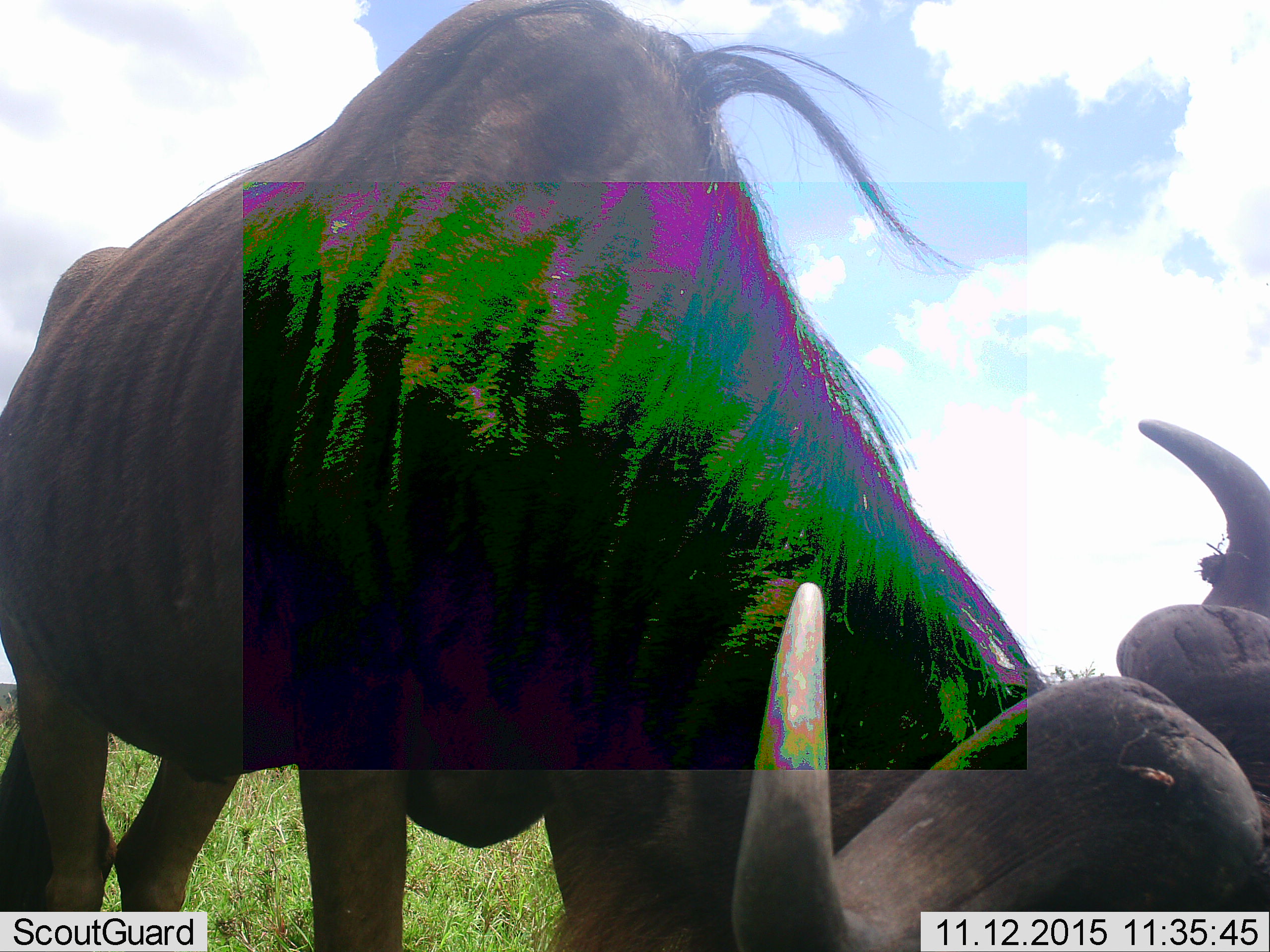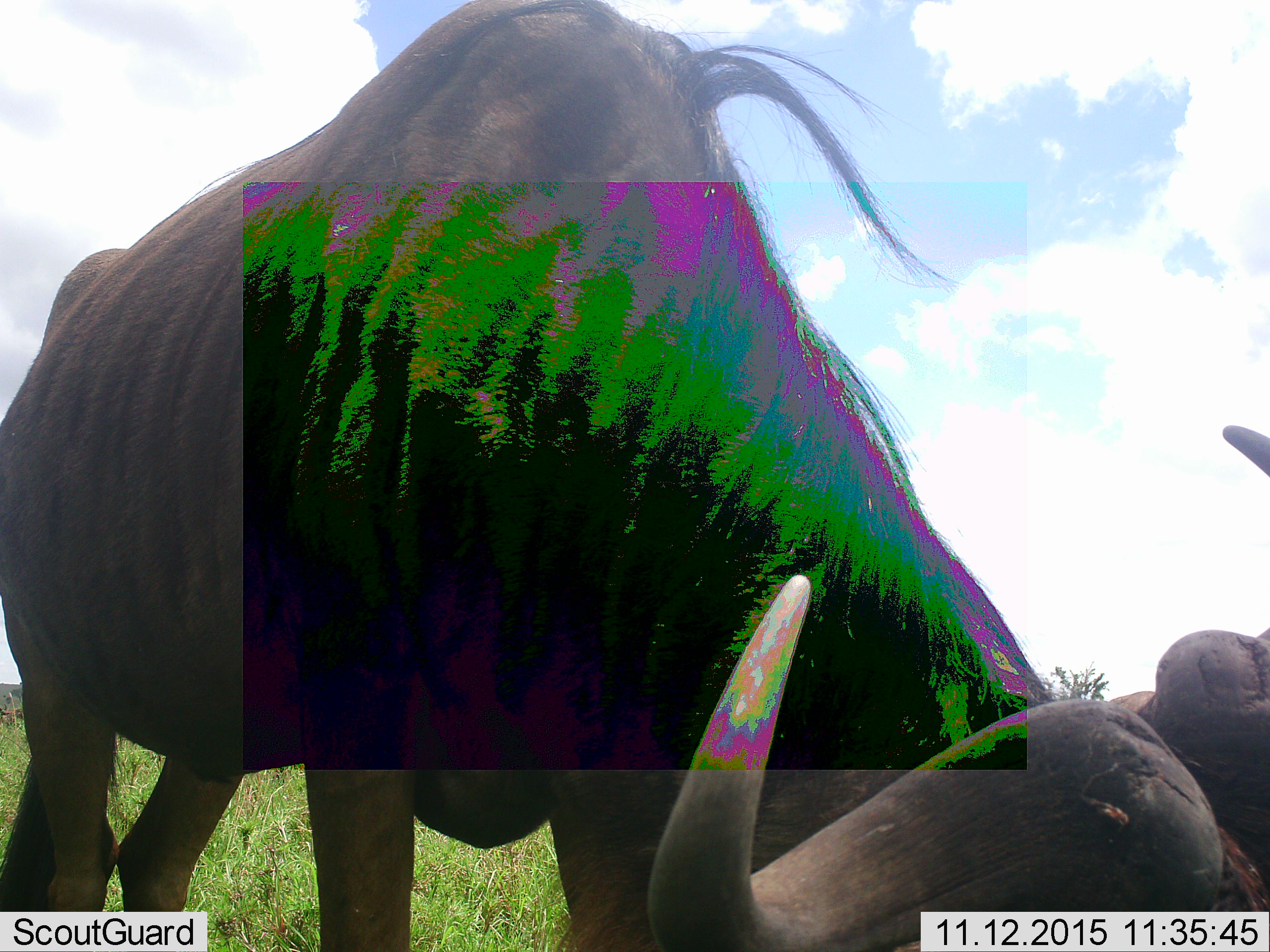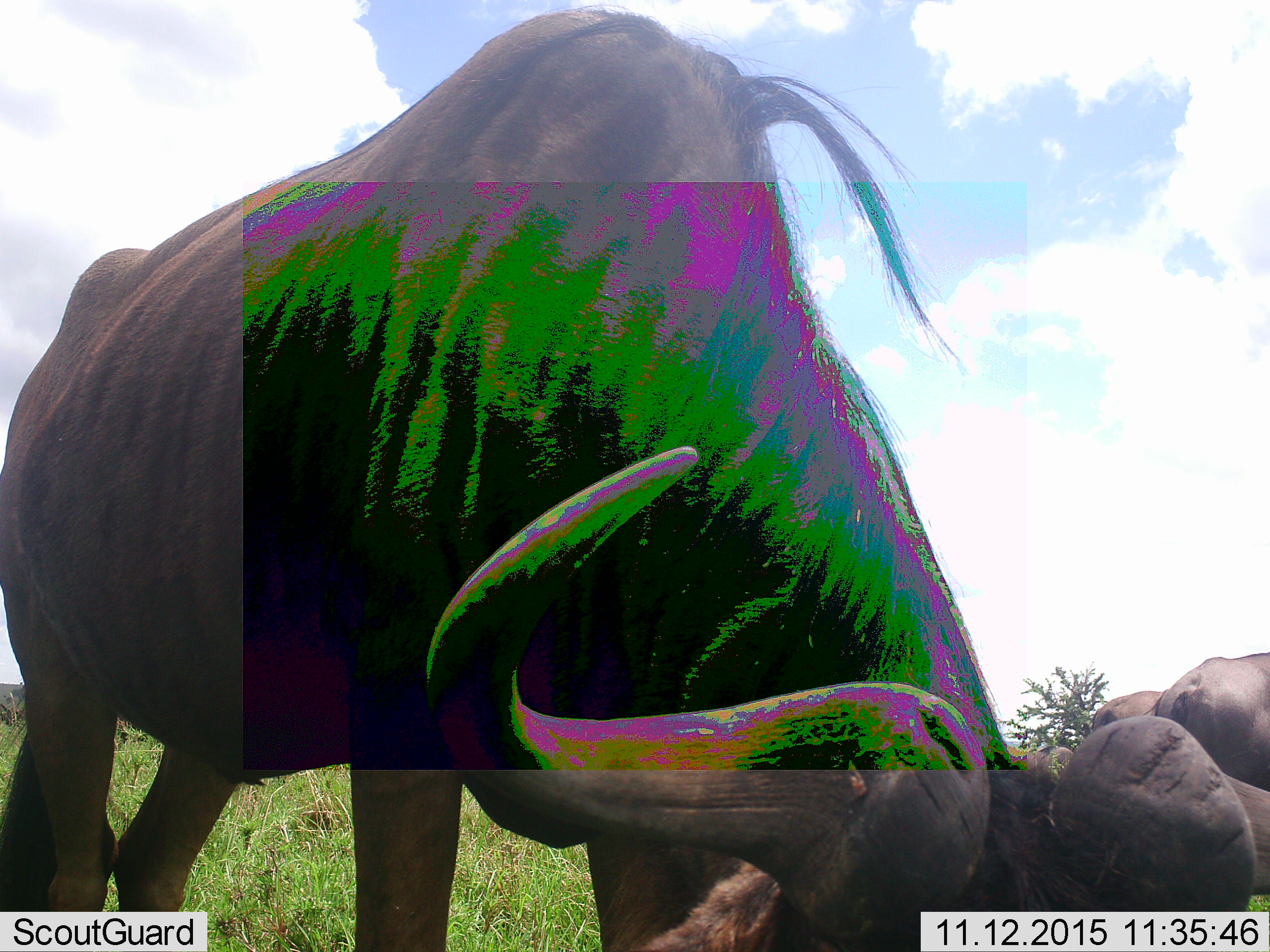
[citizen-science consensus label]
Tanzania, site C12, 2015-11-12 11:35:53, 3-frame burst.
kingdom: Animalia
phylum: Chordata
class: Mammalia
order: Artiodactyla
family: Bovidae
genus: Syncerus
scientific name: Syncerus caffer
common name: cape buffalo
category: buffalo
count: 1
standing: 36%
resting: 0%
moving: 9%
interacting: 9%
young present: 0%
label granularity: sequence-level